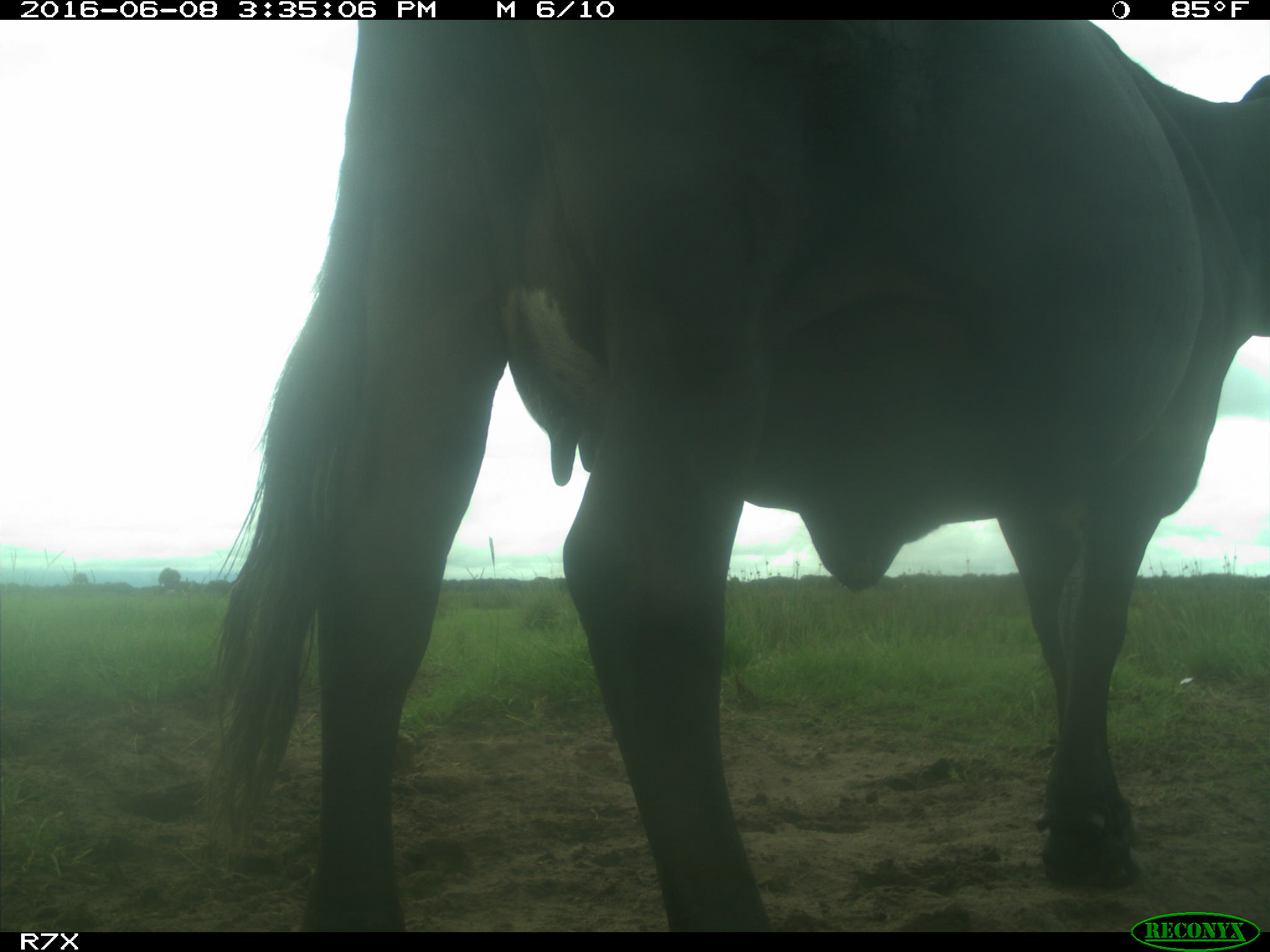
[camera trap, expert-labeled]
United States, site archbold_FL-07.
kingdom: Animalia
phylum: Chordata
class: Mammalia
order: Artiodactyla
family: Bovidae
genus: Bos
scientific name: Bos taurus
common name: domestic cow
Bos taurus (domestic cow).